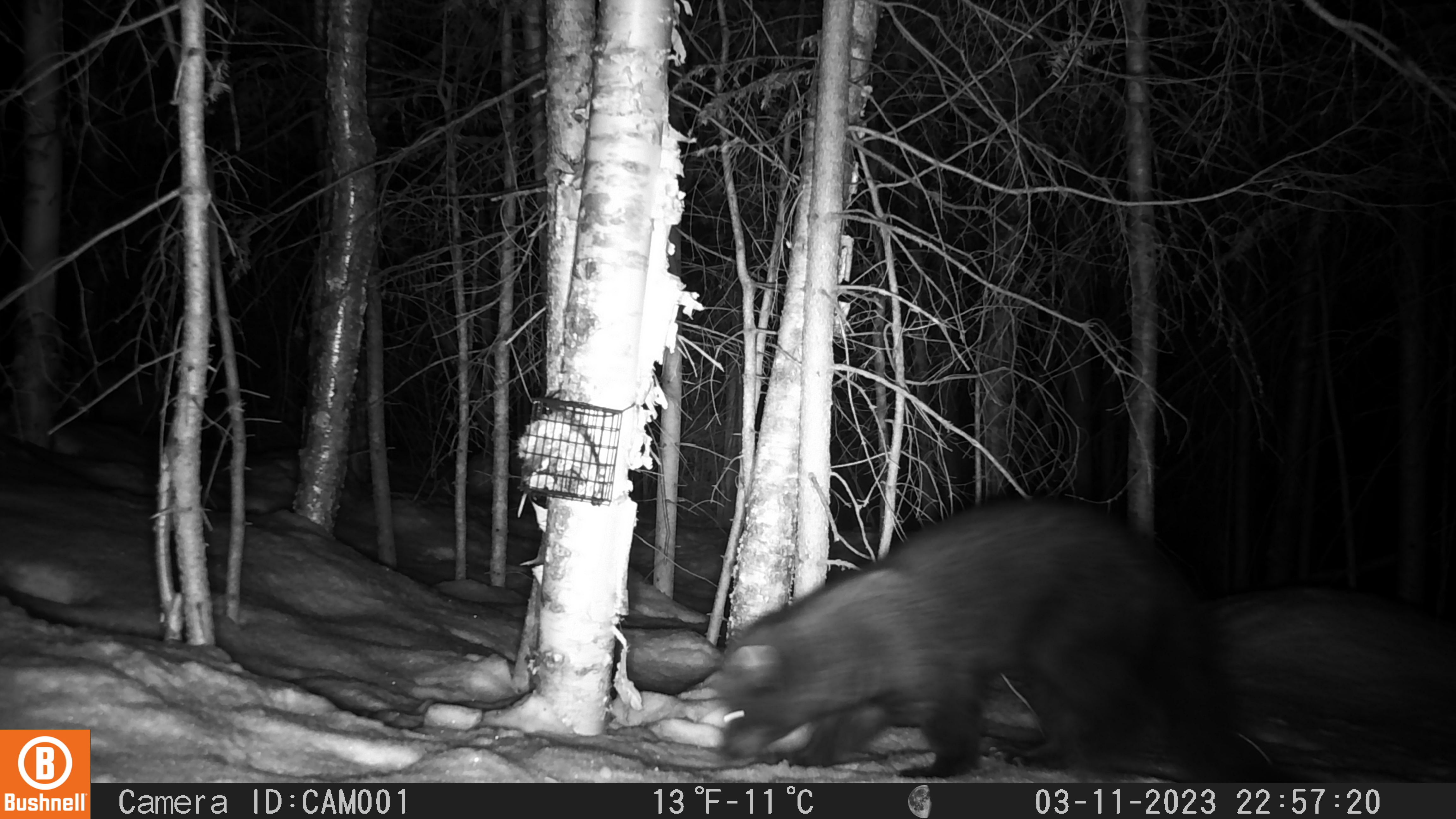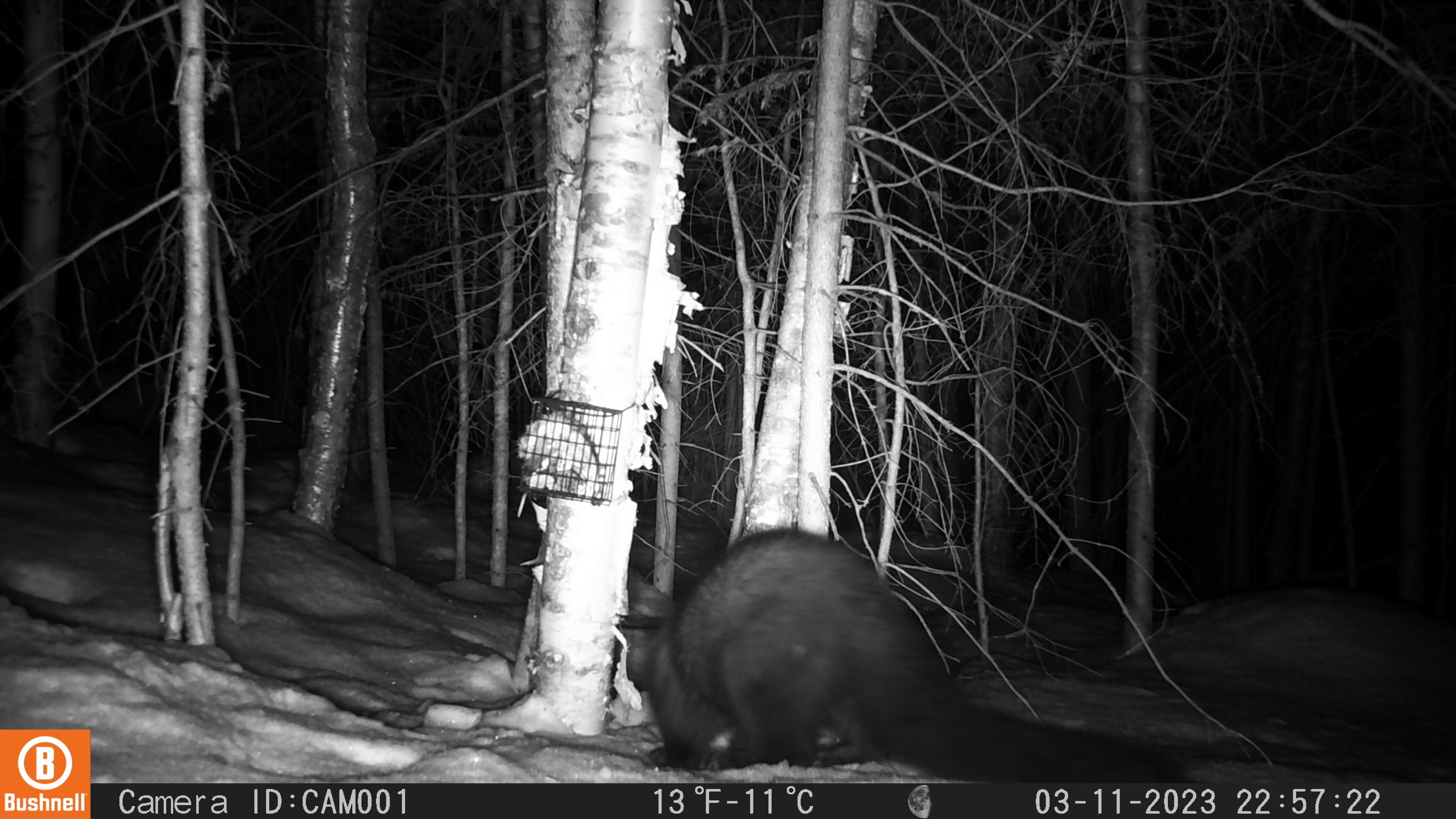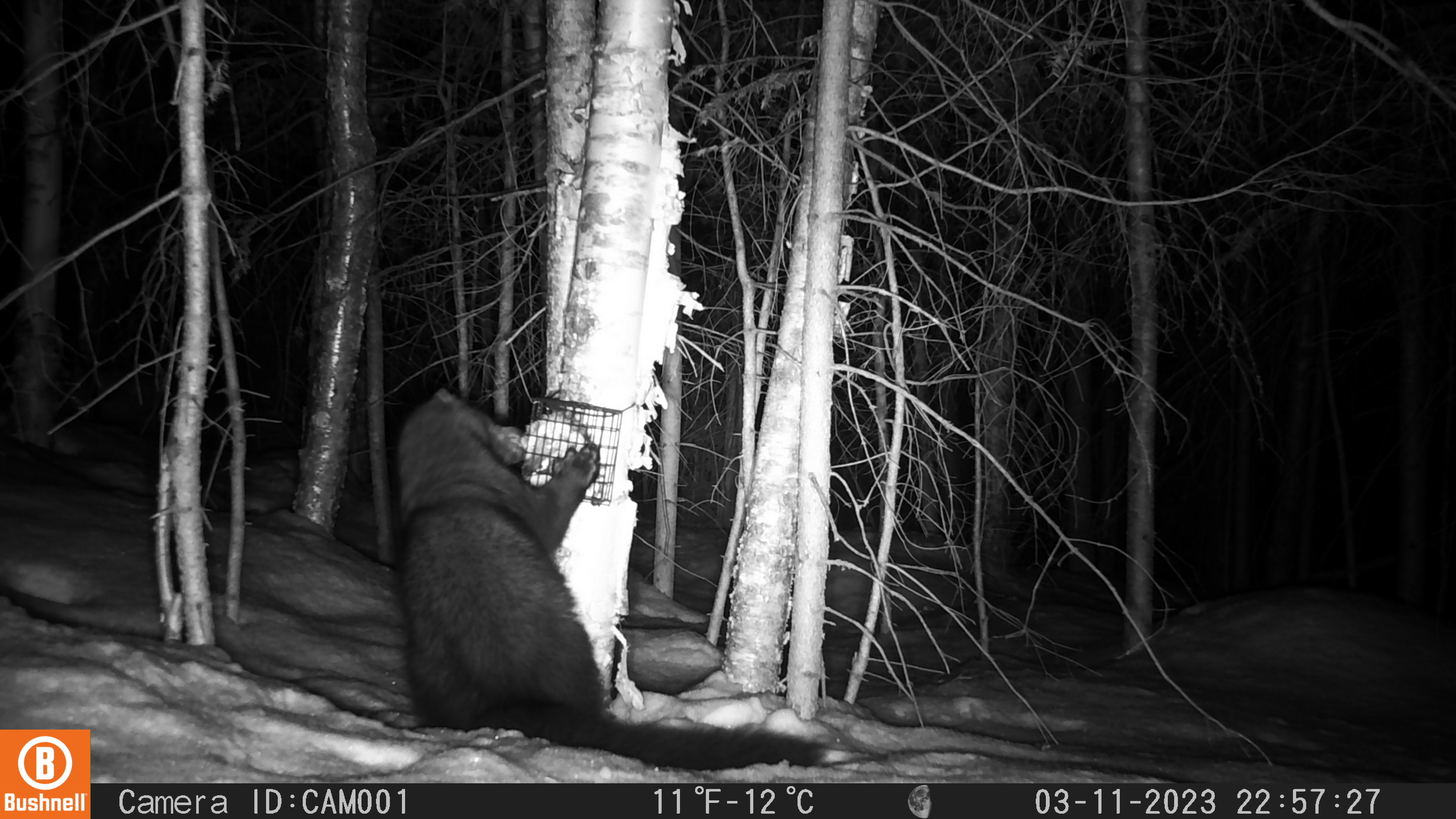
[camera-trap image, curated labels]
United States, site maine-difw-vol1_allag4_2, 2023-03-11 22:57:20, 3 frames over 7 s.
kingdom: Animalia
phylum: Chordata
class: Mammalia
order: Carnivora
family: Mustelidae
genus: Pekania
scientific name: Pekania pennanti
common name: fisher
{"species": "fisher (Pekania pennanti)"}